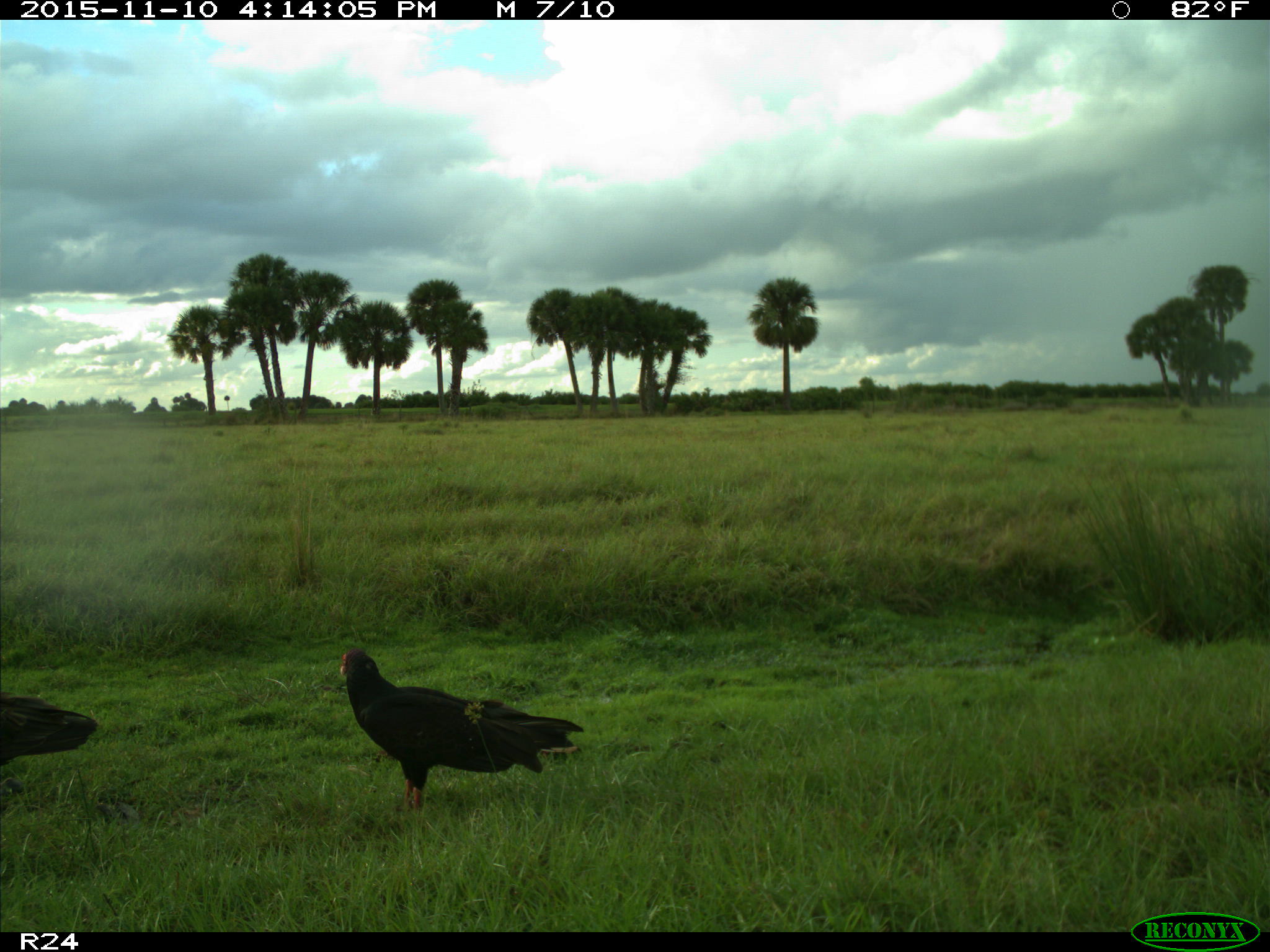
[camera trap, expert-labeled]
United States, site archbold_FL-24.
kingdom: Animalia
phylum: Chordata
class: Aves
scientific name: Aves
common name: birds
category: unidentified bird